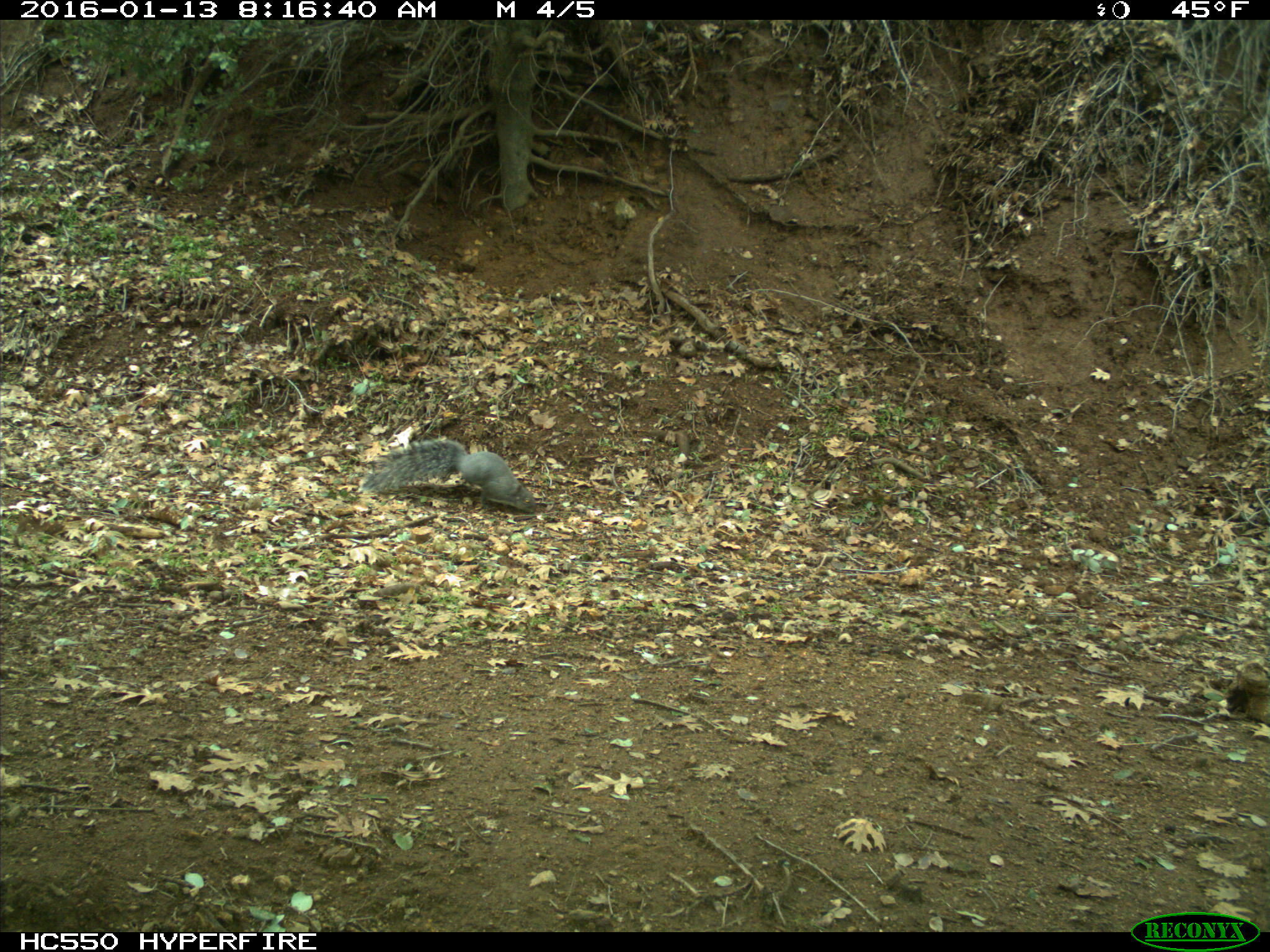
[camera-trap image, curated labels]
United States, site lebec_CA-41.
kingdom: Animalia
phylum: Chordata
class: Mammalia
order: Rodentia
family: Sciuridae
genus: Sciurus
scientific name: Sciurus carolinensis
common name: eastern gray squirrel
Sciurus carolinensis (eastern gray squirrel).